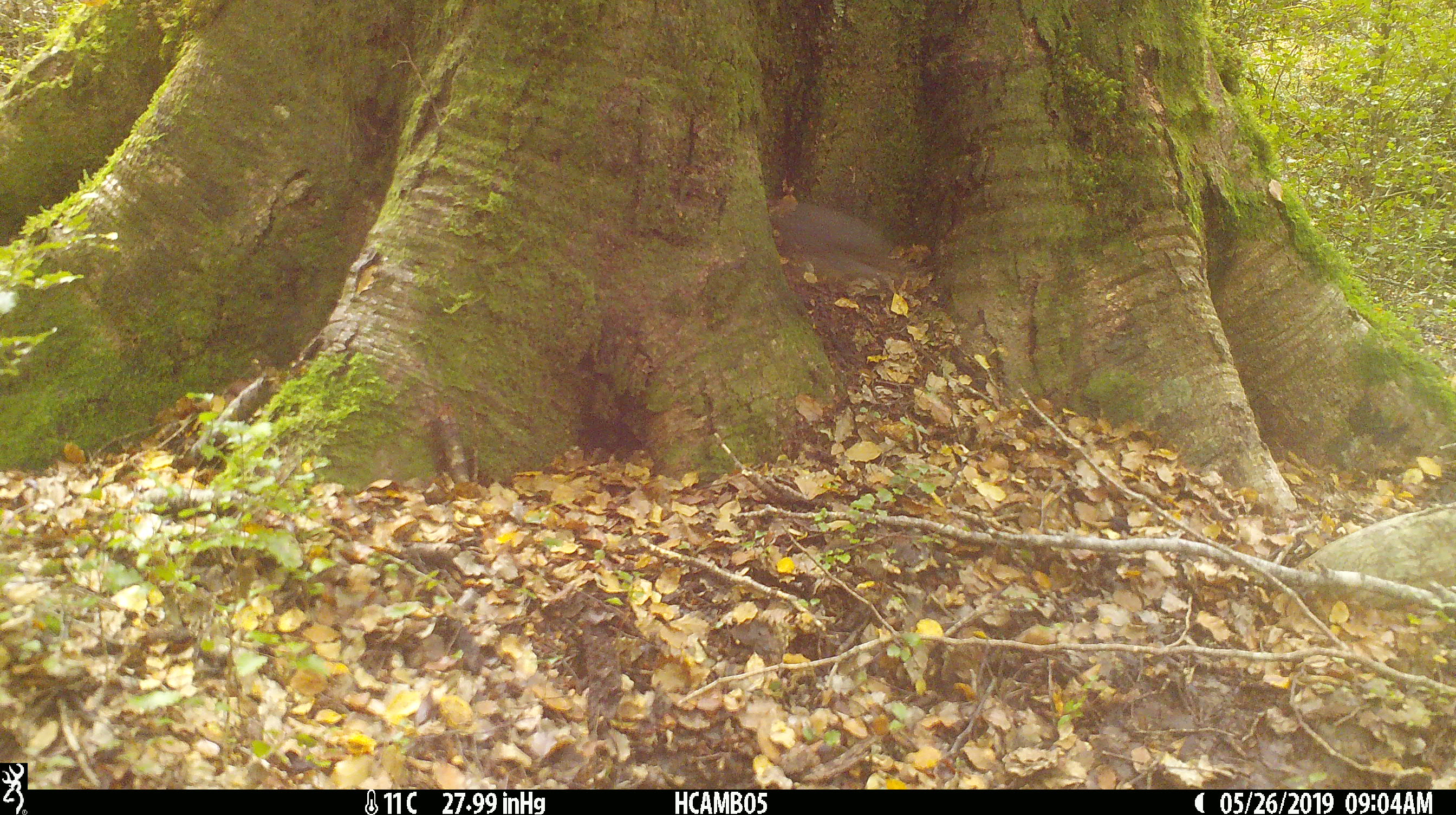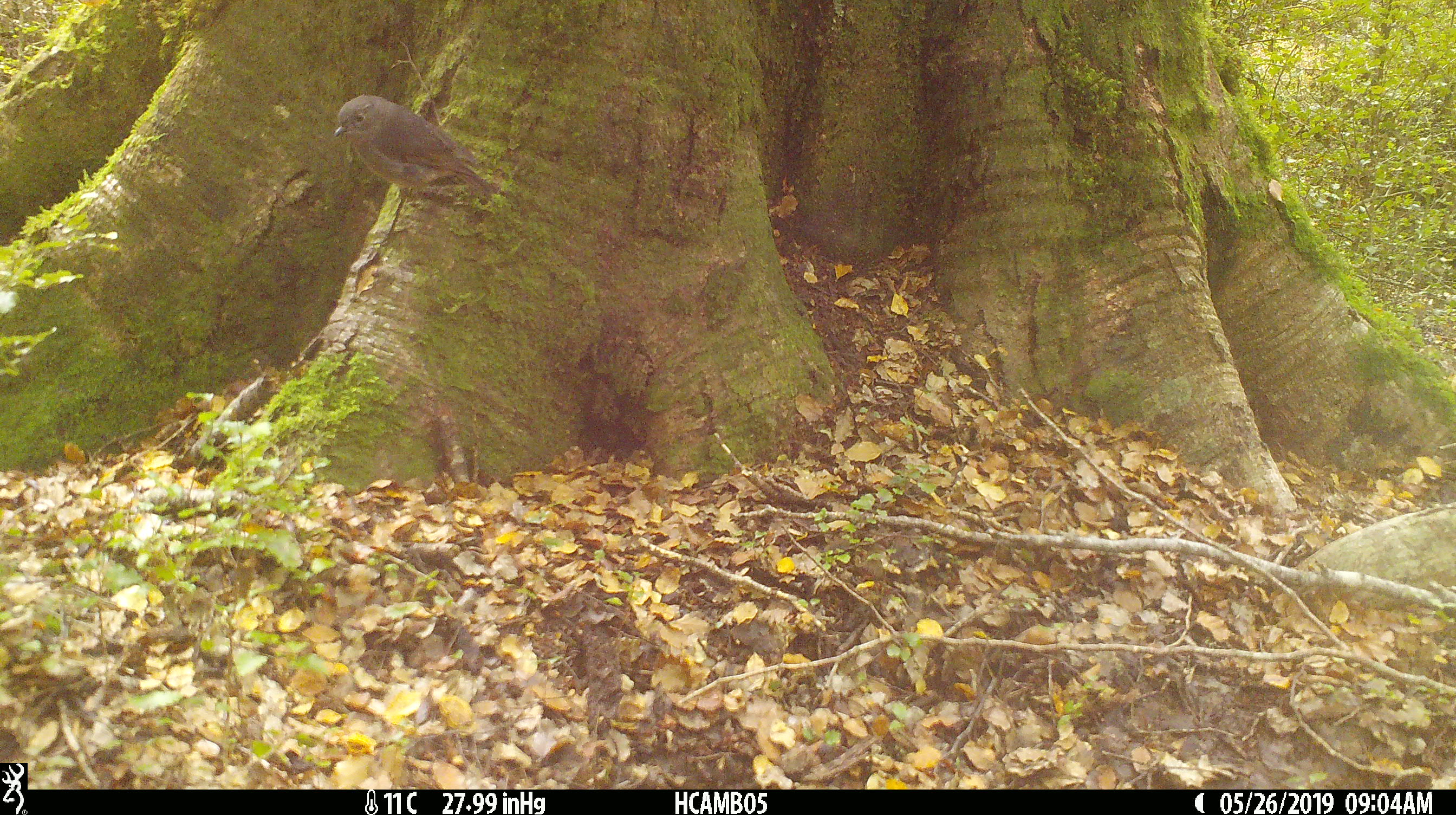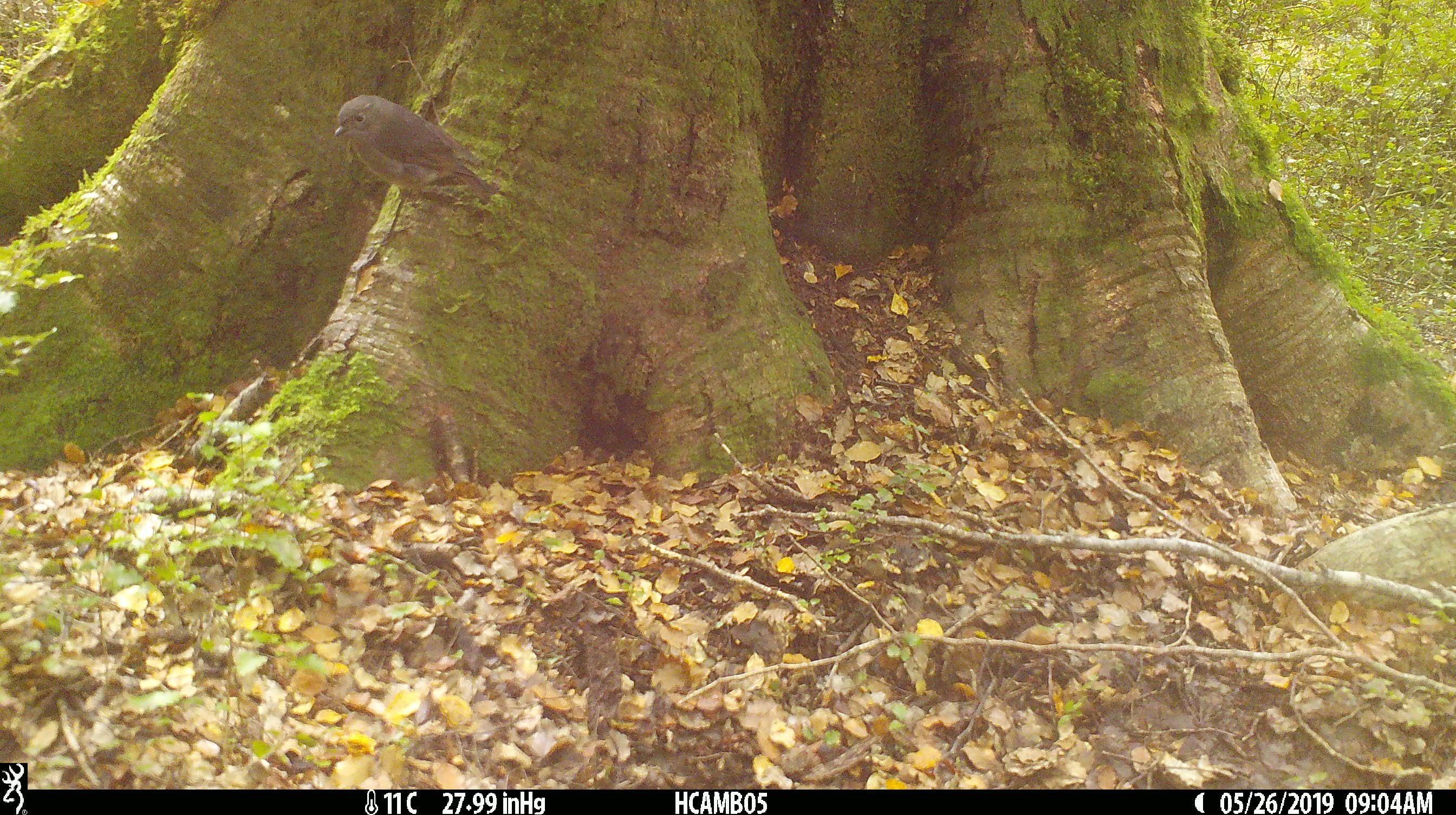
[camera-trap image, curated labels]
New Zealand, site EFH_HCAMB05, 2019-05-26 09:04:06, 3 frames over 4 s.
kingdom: Animalia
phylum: Chordata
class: Aves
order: Passeriformes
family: Petroicidae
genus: Petroica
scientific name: Petroica australis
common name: new zealand robin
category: robin